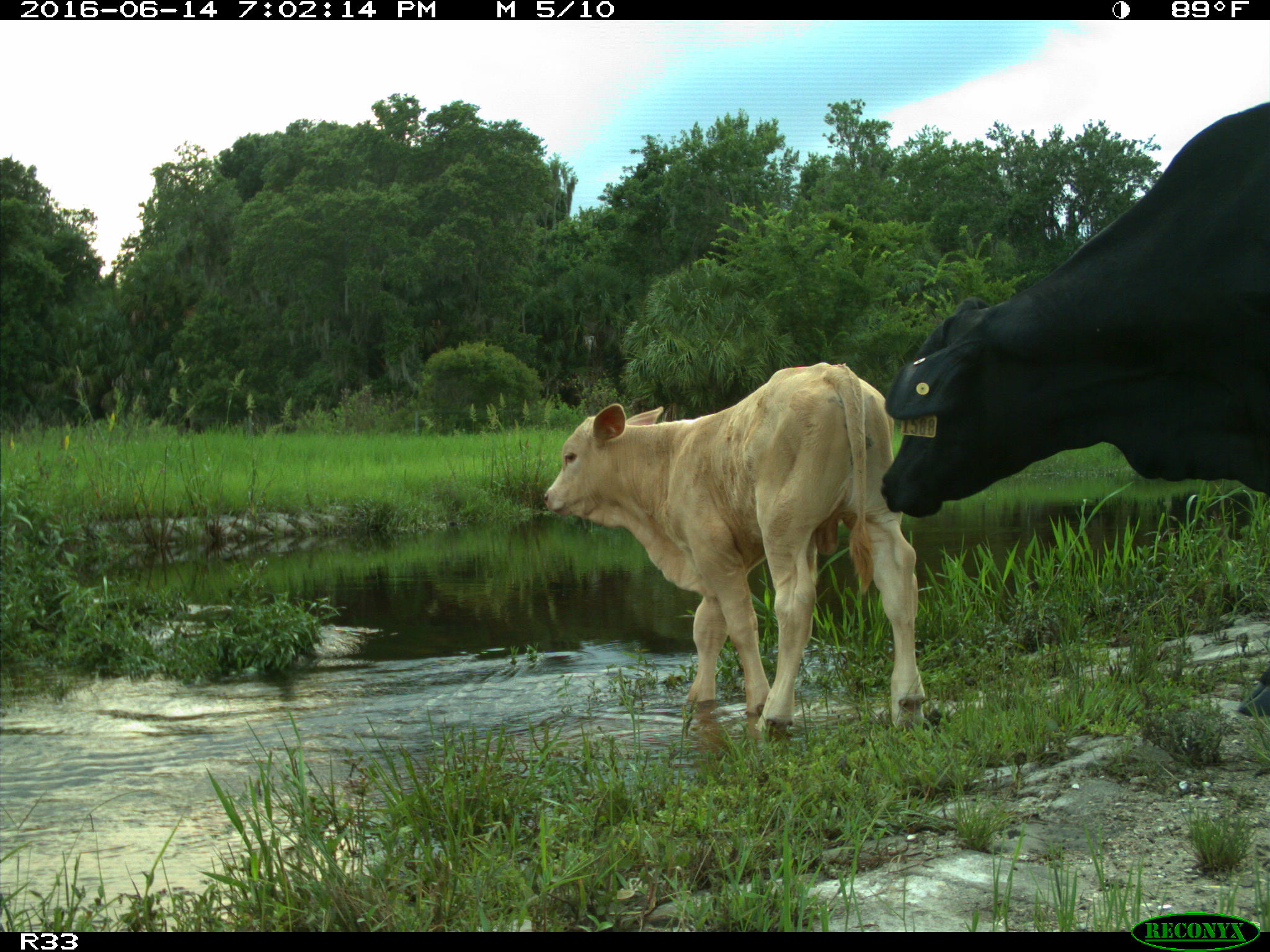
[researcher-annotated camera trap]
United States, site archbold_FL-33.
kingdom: Animalia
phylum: Chordata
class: Mammalia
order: Artiodactyla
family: Bovidae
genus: Bos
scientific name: Bos taurus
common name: domestic cow